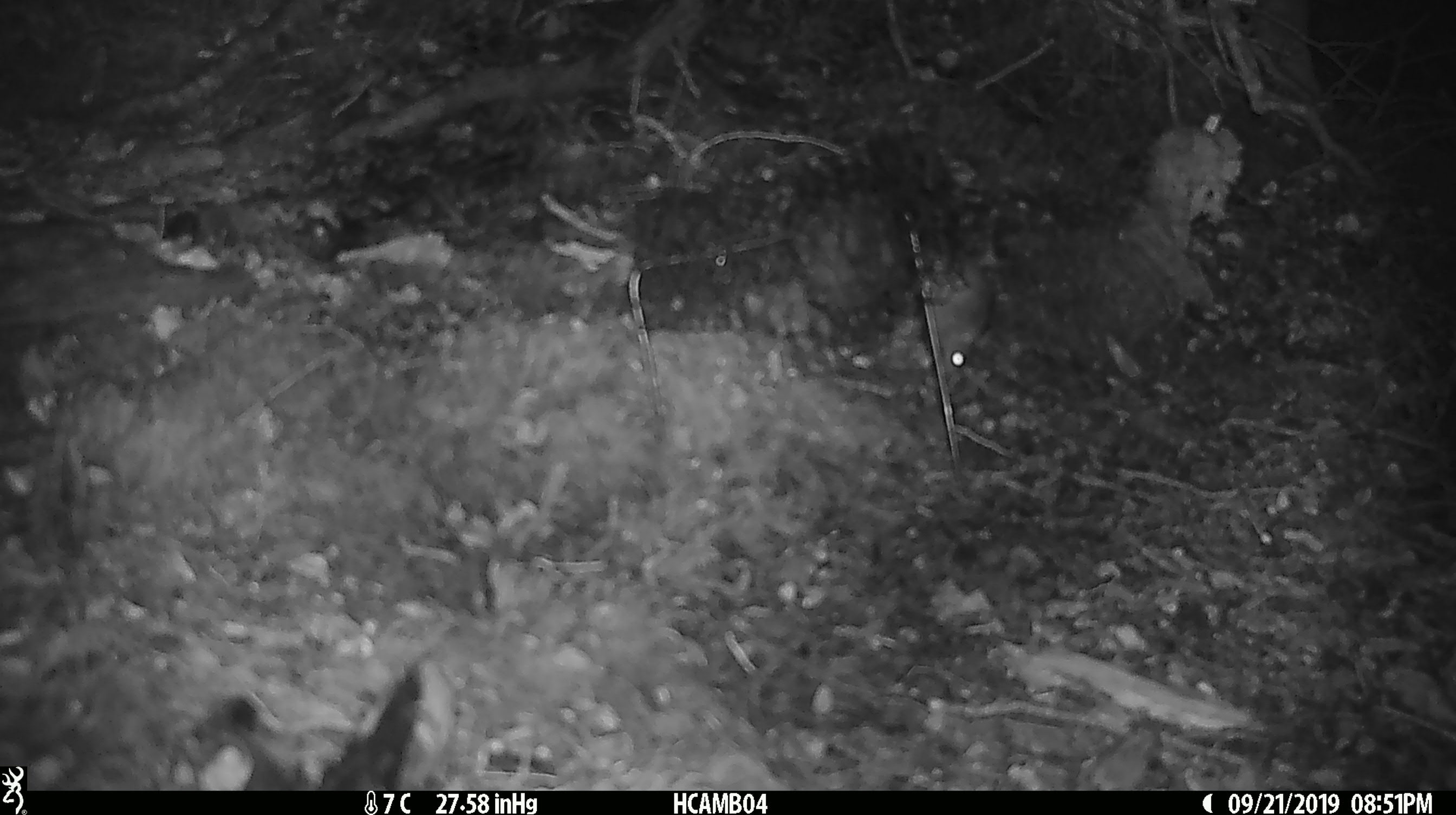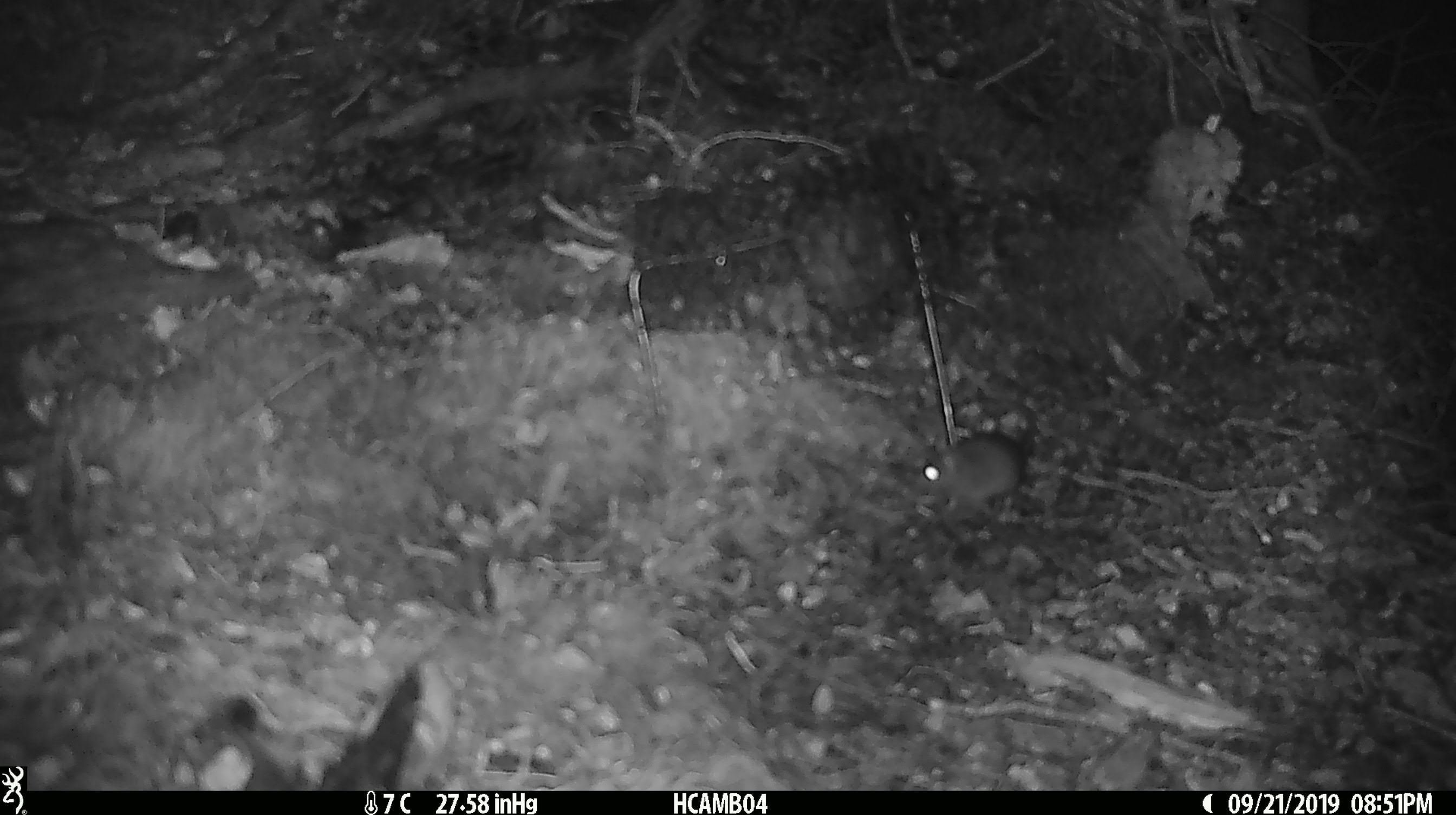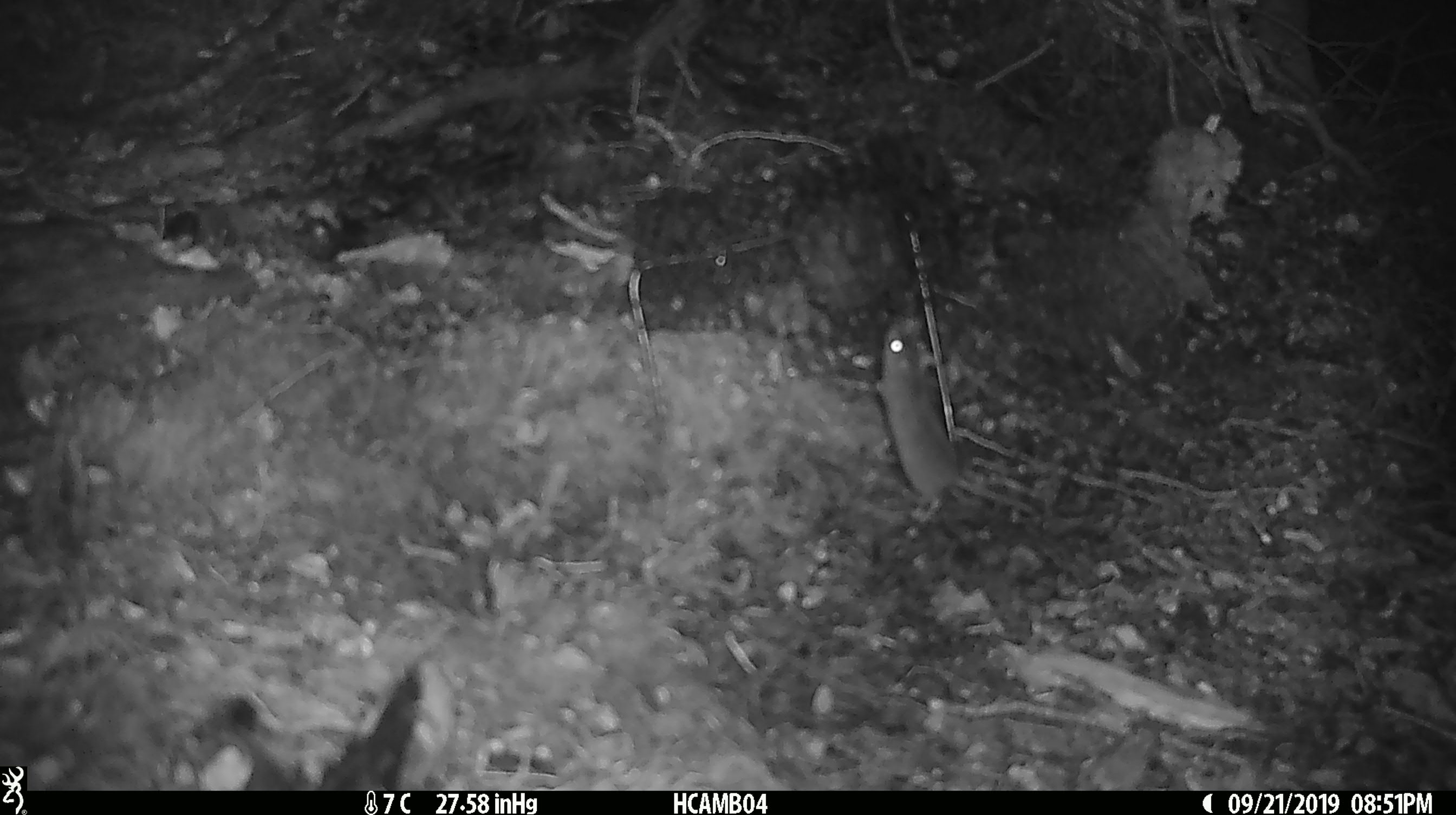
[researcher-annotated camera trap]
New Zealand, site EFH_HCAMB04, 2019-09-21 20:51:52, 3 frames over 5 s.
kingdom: Animalia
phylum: Chordata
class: Mammalia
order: Rodentia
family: Muridae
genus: Mus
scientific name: Mus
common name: mouse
Mouse (Mus).